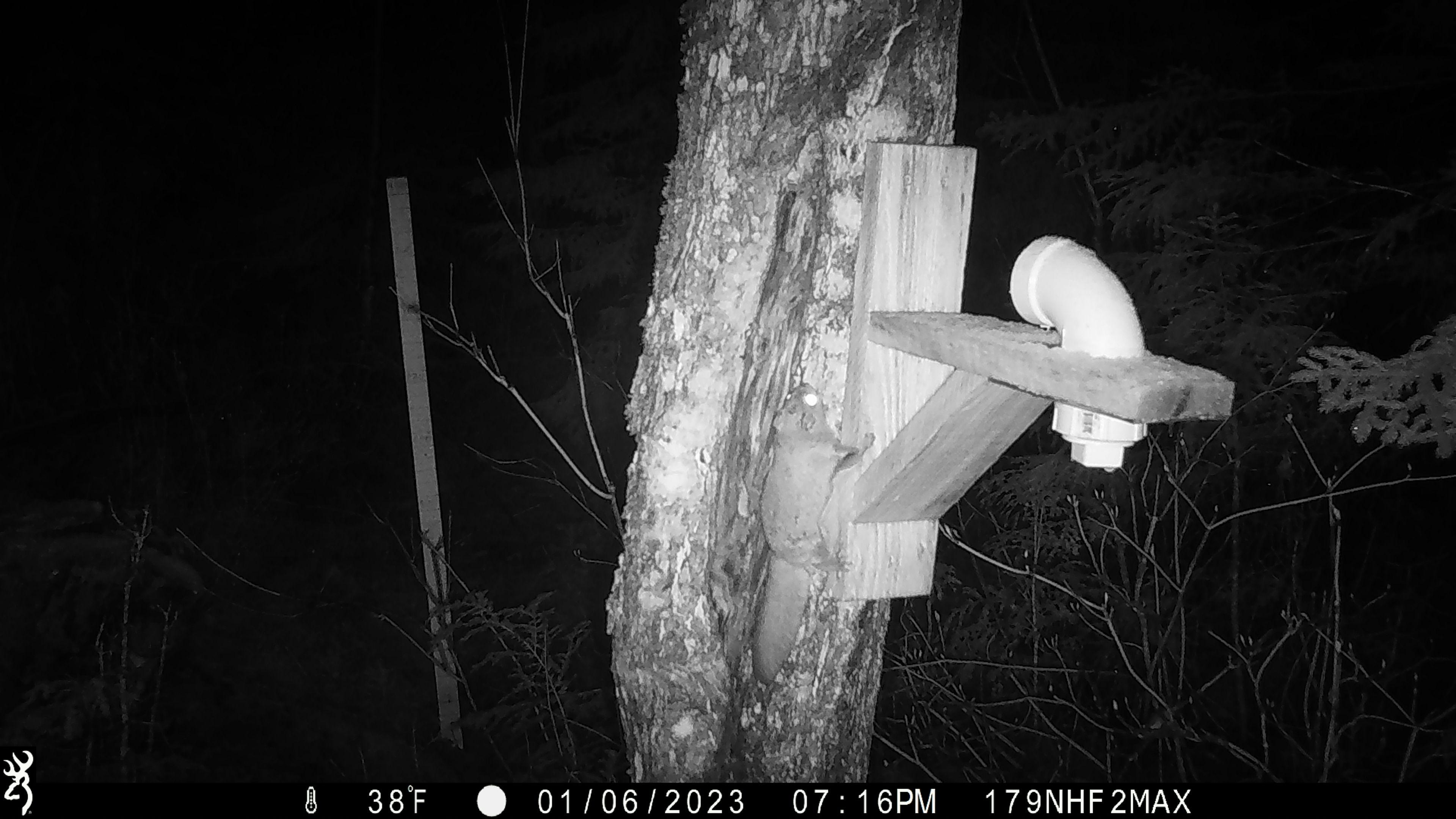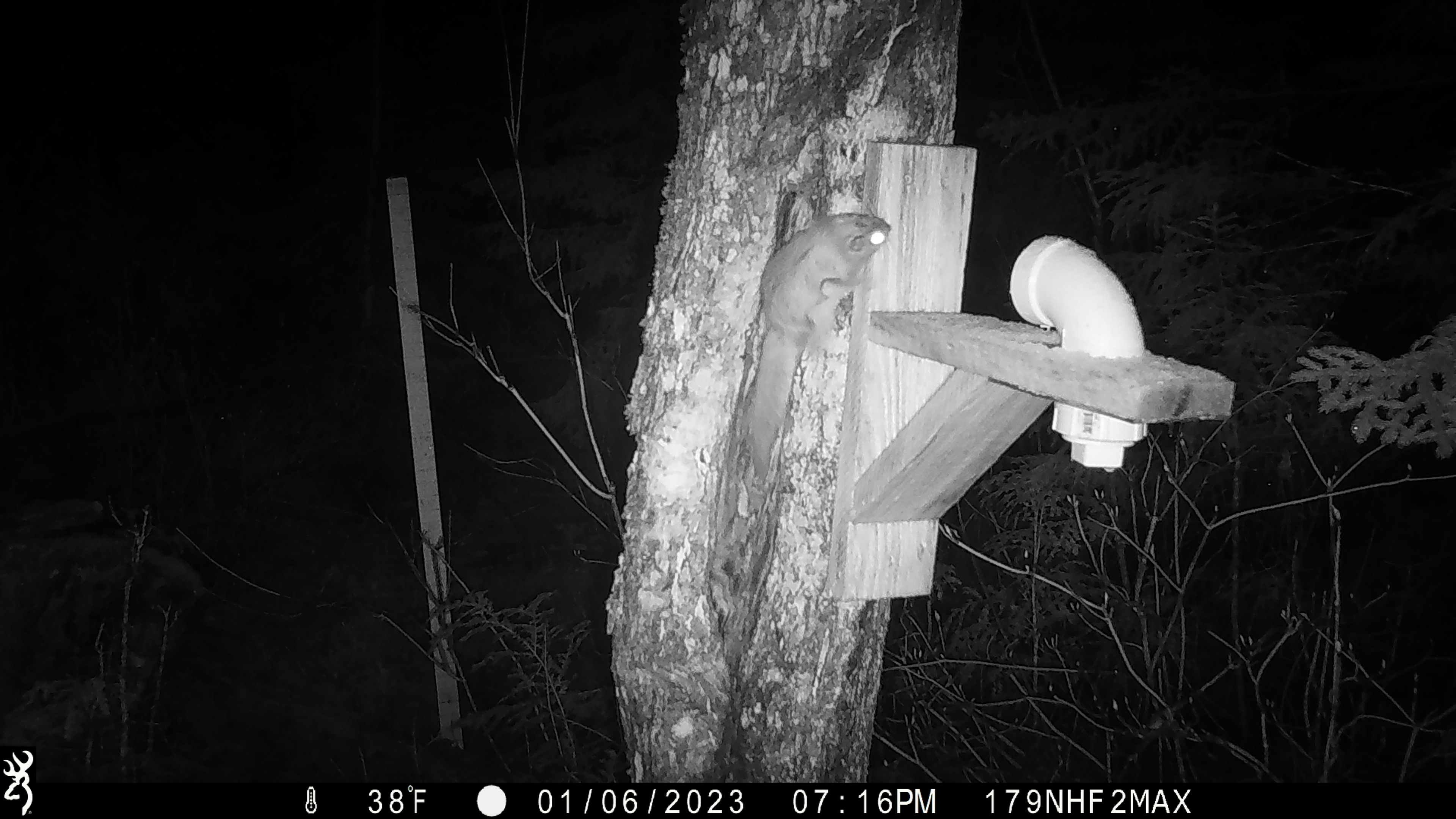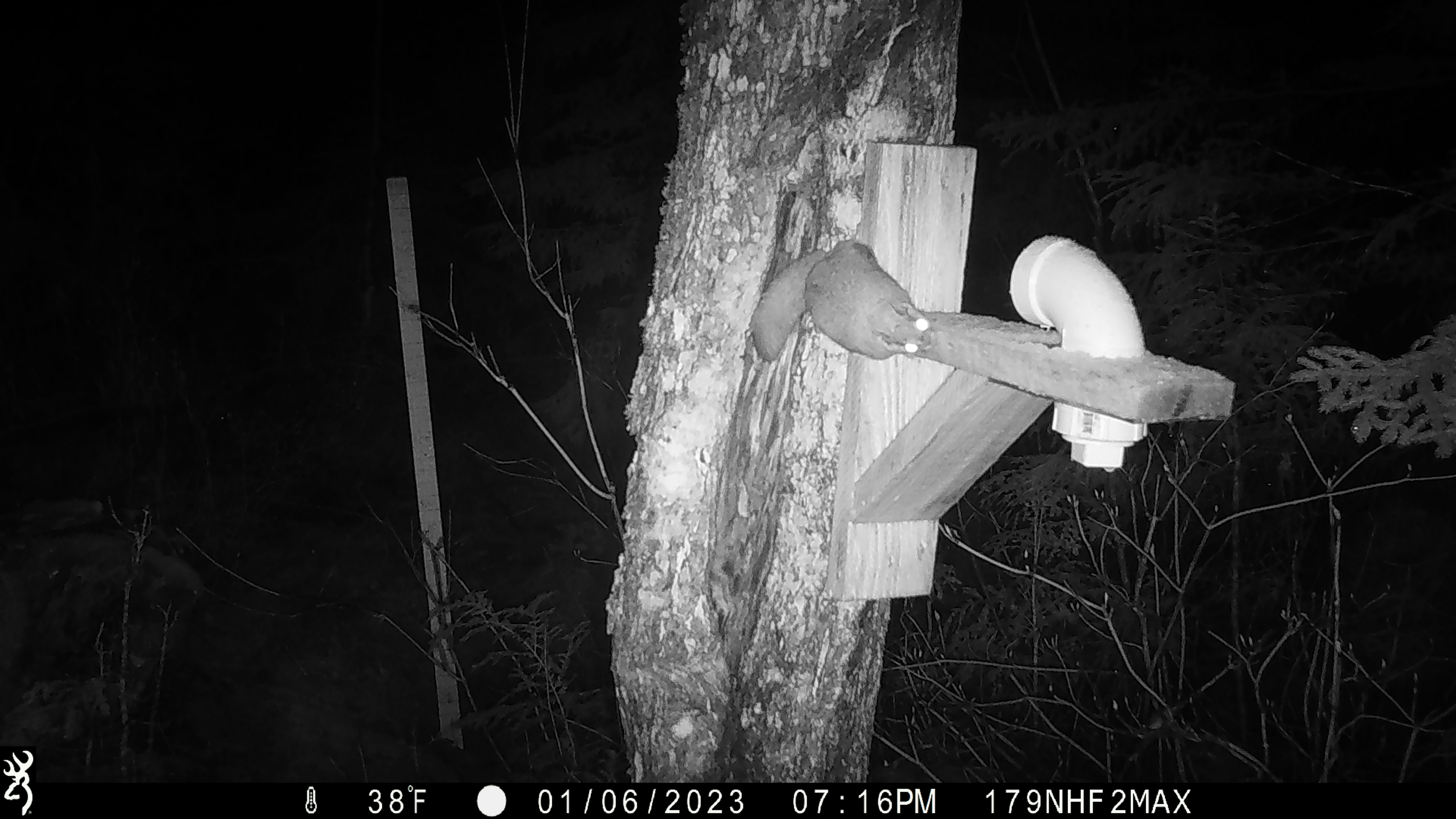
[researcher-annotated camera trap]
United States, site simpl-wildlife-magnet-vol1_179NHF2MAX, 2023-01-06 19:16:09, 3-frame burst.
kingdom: Animalia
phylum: Chordata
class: Mammalia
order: Rodentia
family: Sciuridae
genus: Glaucomys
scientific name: Glaucomys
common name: flying squirrel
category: flying squirrel sp.